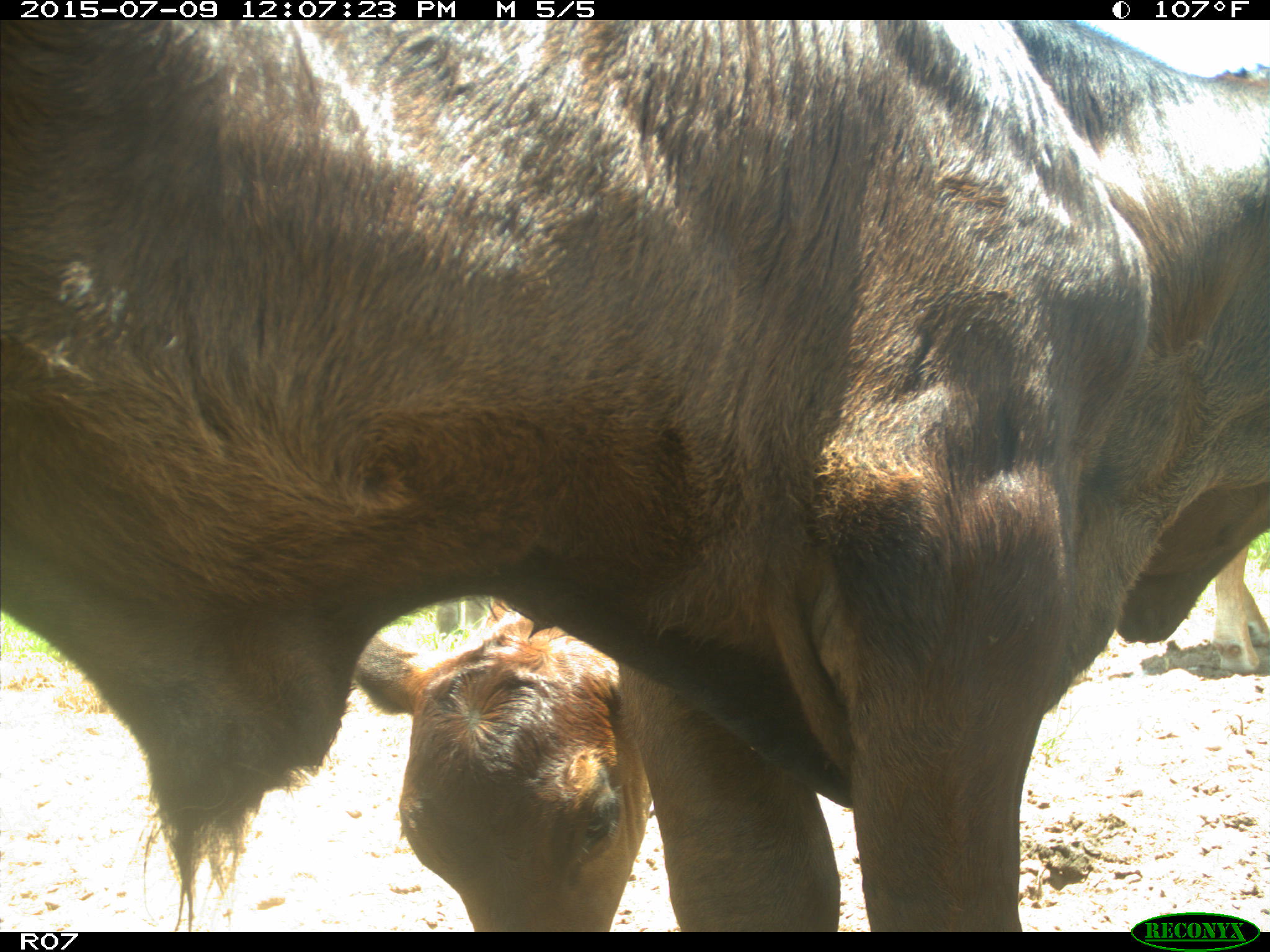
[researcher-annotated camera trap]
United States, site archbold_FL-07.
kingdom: Animalia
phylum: Chordata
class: Mammalia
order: Artiodactyla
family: Bovidae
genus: Bos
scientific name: Bos taurus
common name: domestic cow